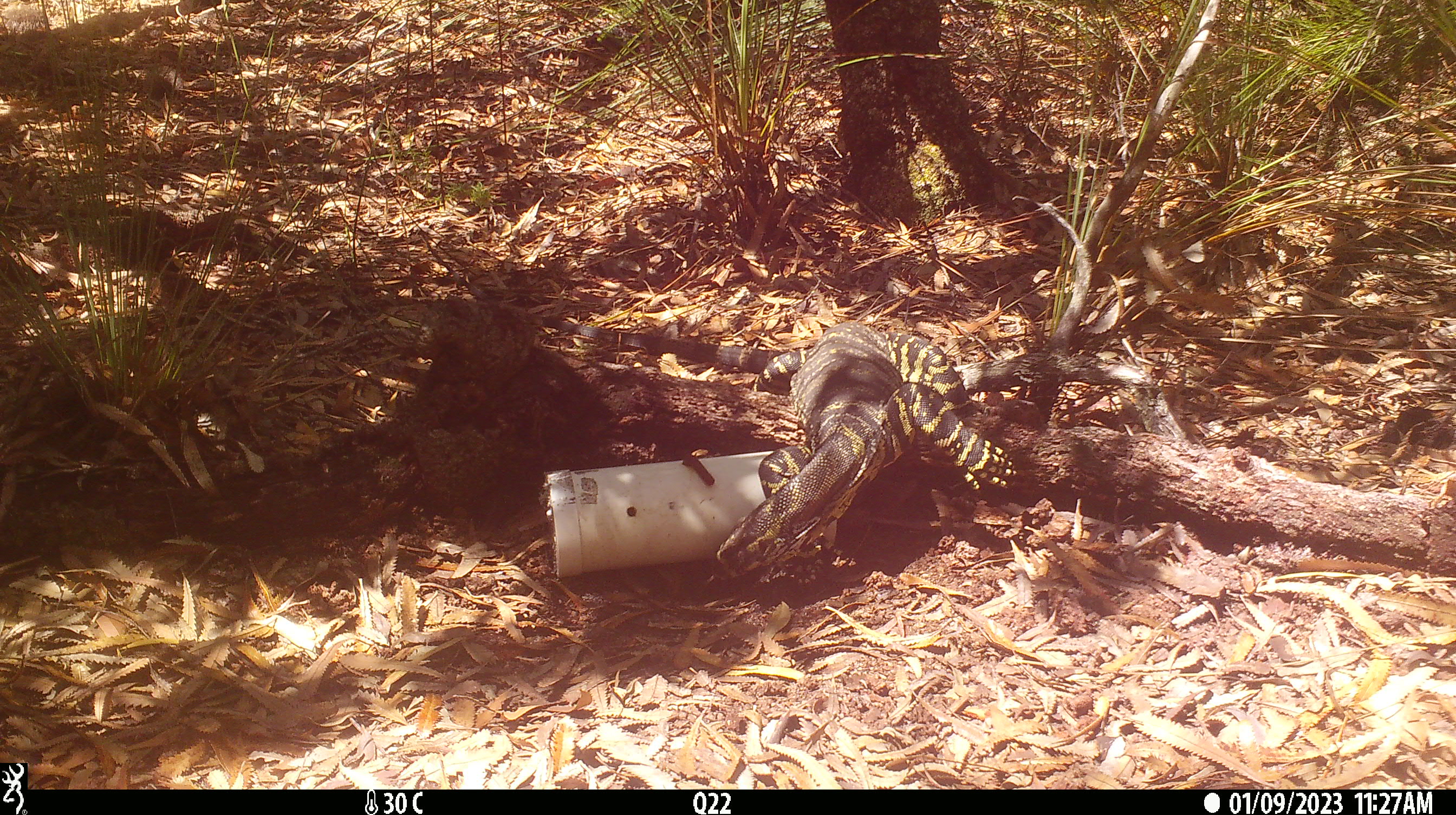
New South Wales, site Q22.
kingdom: Animalia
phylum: Chordata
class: Reptilia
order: Squamata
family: Varanidae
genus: Varanus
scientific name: Varanus varius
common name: lace monitor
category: goanna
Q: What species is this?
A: Goanna (lace monitor) (Varanus varius).